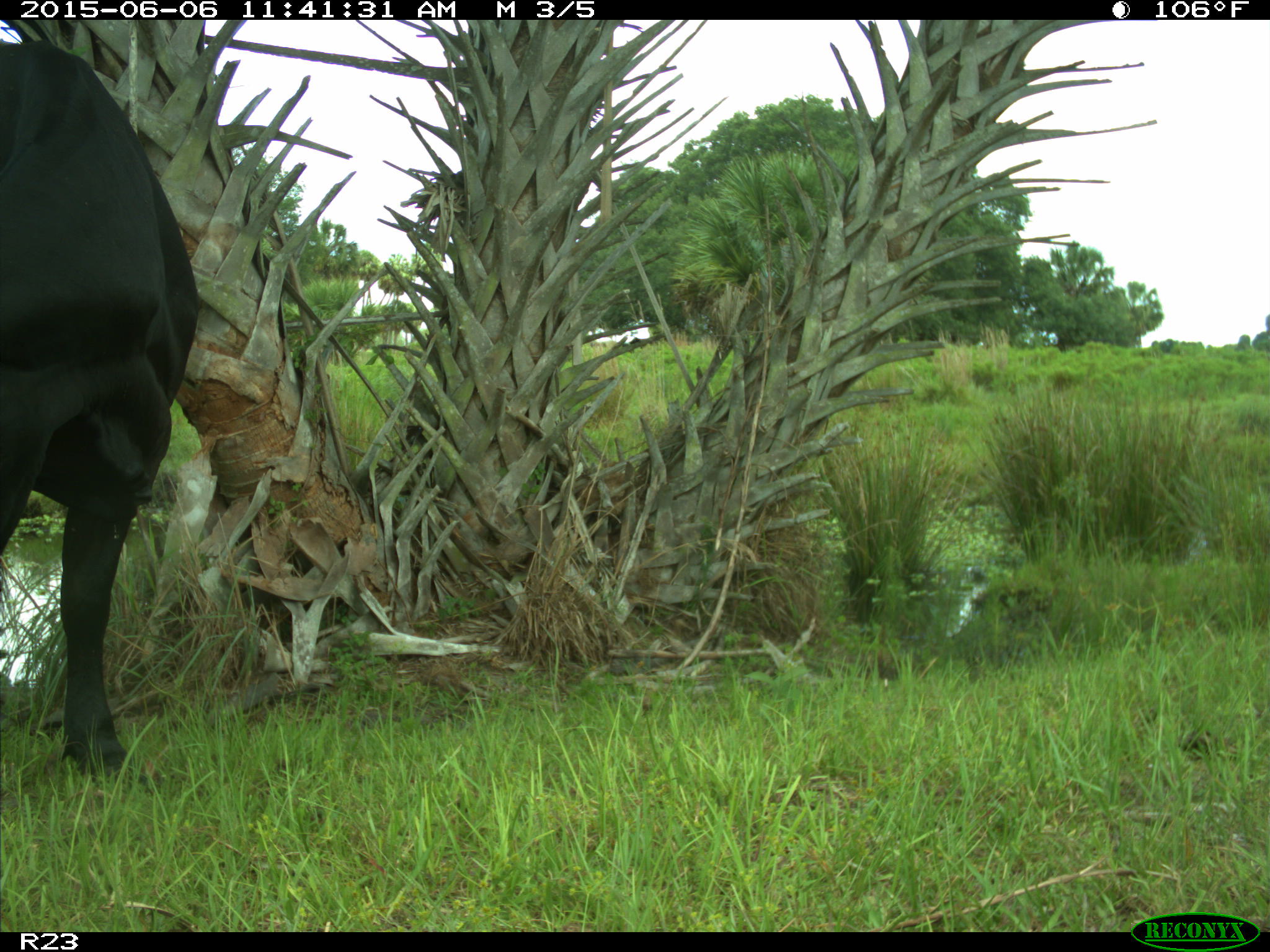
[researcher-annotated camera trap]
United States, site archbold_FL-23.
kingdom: Animalia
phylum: Chordata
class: Mammalia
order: Artiodactyla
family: Bovidae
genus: Bos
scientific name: Bos taurus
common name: domestic cow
Bos taurus (domestic cow).